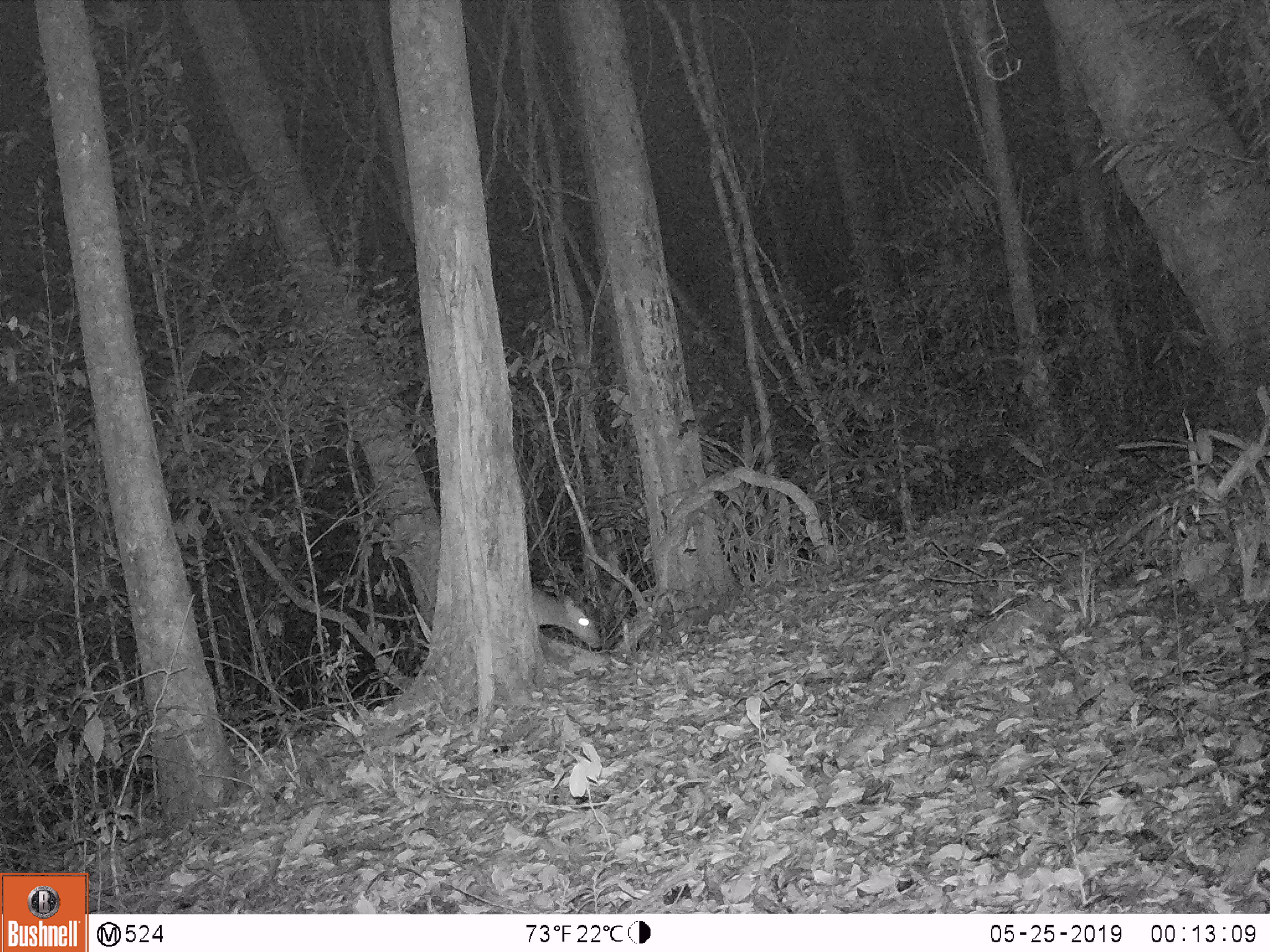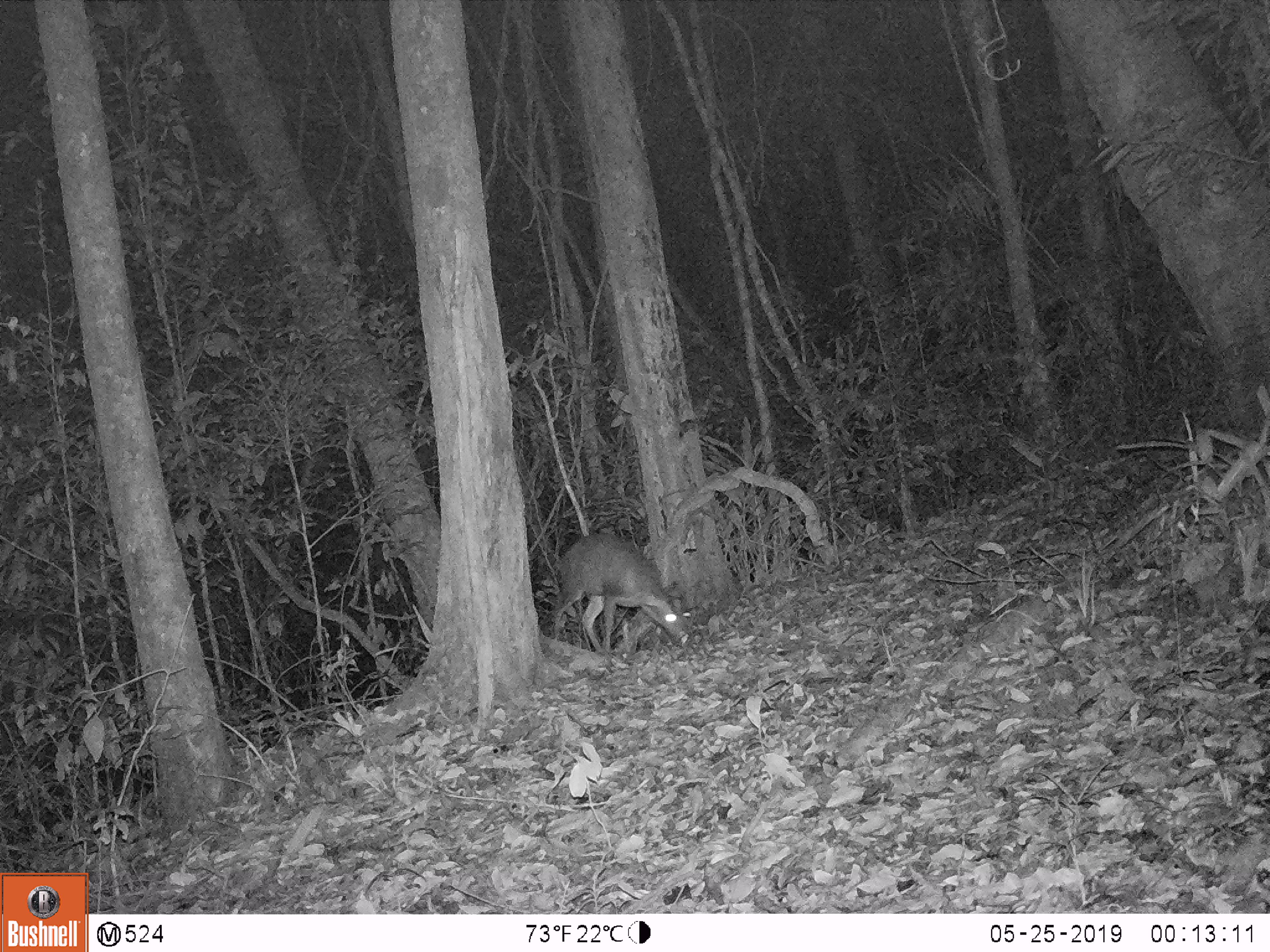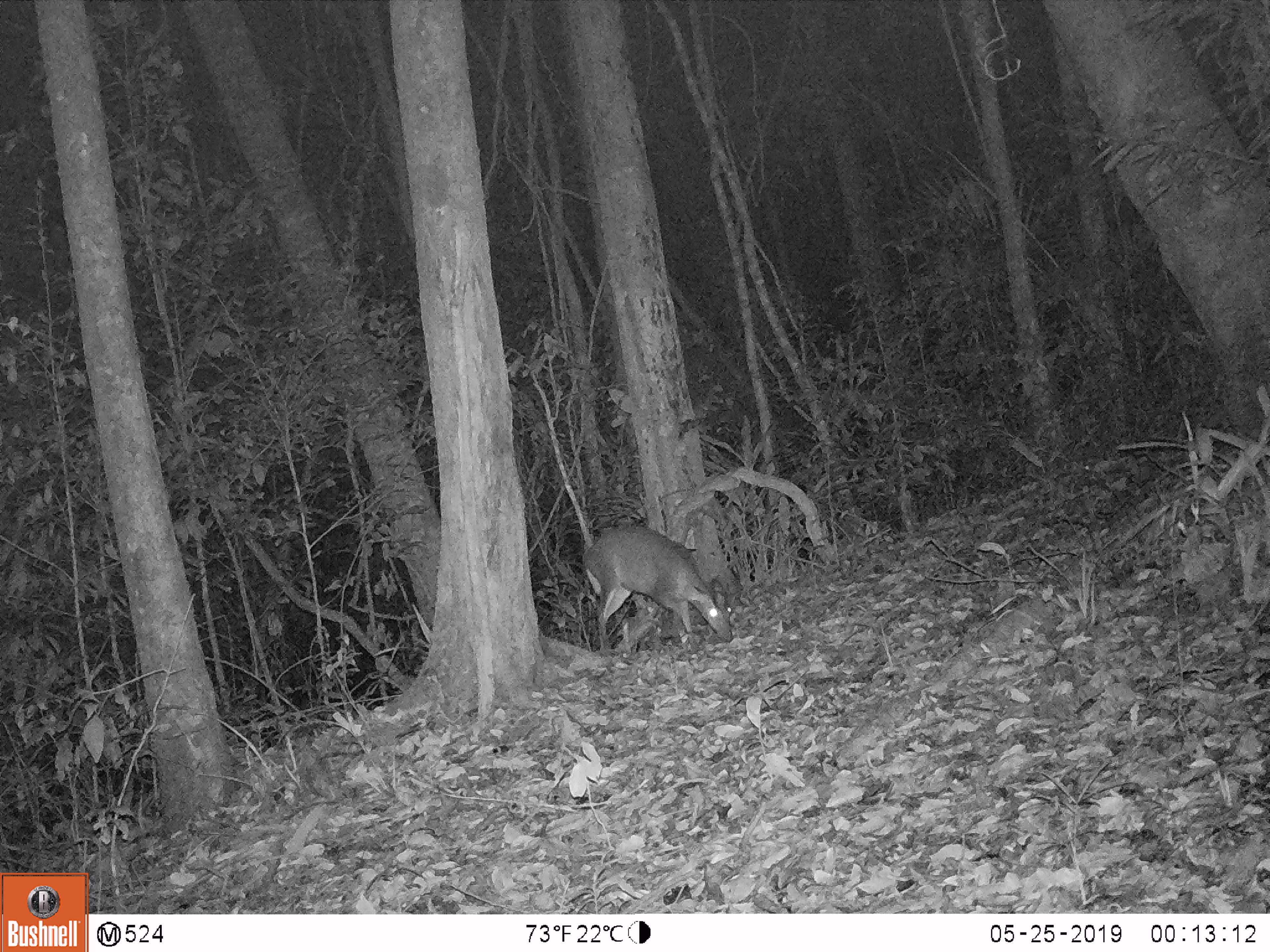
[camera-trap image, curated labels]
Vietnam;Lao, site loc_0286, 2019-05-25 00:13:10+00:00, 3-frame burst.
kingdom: Animalia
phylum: Chordata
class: Mammalia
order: Artiodactyla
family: Cervidae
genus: Muntiacus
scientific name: Muntiacus rooseveltorum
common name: roosevelt's muntjac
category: roosevelts muntjac group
Roosevelts muntjac group (roosevelt's muntjac) (Muntiacus rooseveltorum). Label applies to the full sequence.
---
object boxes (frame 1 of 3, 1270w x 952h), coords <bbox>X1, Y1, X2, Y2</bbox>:
roosevelts muntjac group: <bbox>531, 581, 600, 648</bbox>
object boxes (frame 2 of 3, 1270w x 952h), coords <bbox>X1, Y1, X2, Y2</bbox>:
roosevelts muntjac group: <bbox>551, 532, 692, 658</bbox>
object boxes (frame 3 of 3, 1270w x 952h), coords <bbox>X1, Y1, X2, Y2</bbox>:
roosevelts muntjac group: <bbox>583, 526, 732, 654</bbox>